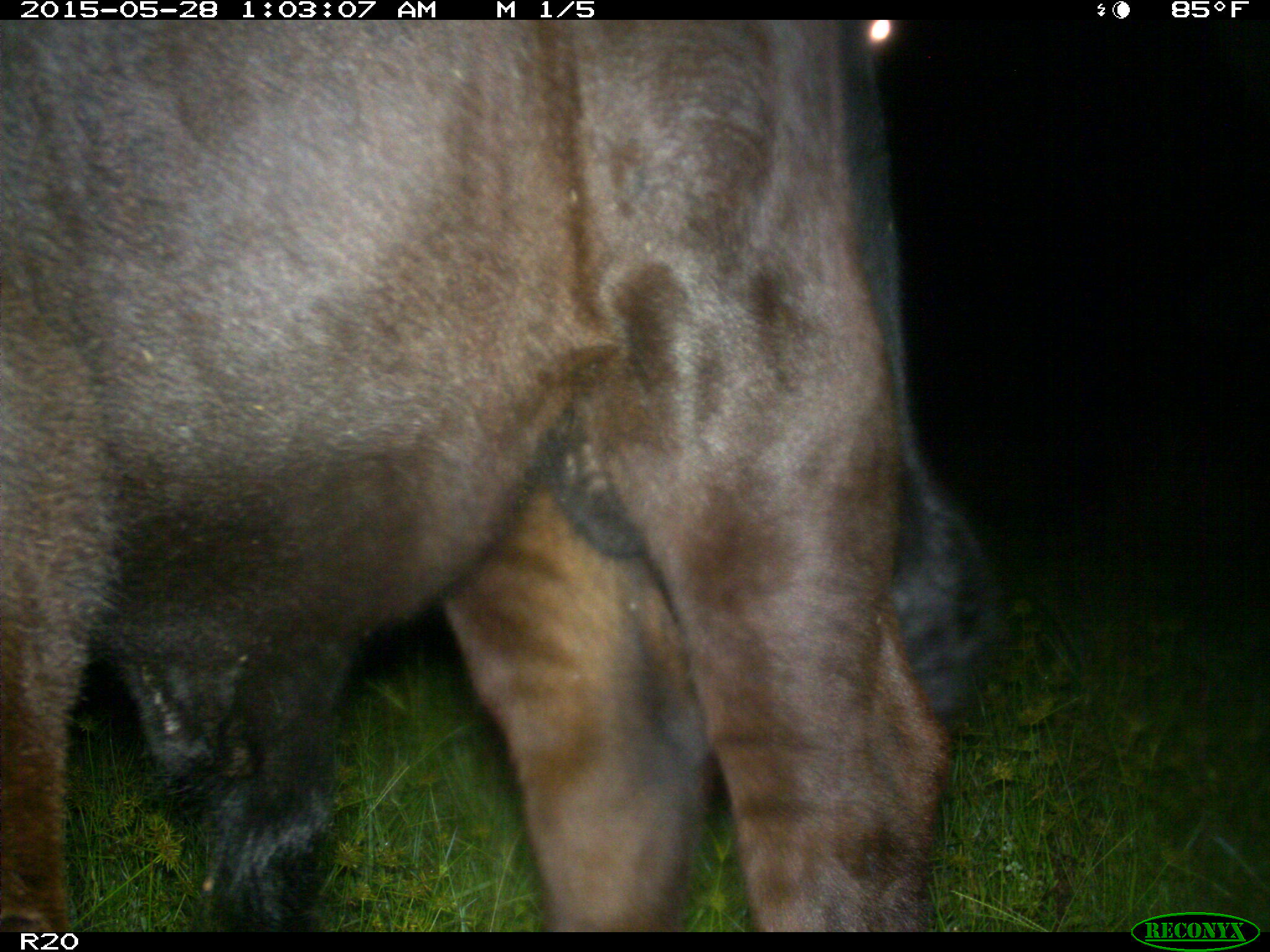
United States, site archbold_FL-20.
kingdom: Animalia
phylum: Chordata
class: Mammalia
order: Artiodactyla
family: Bovidae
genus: Bos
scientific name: Bos taurus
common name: domestic cow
Bos taurus (domestic cow).